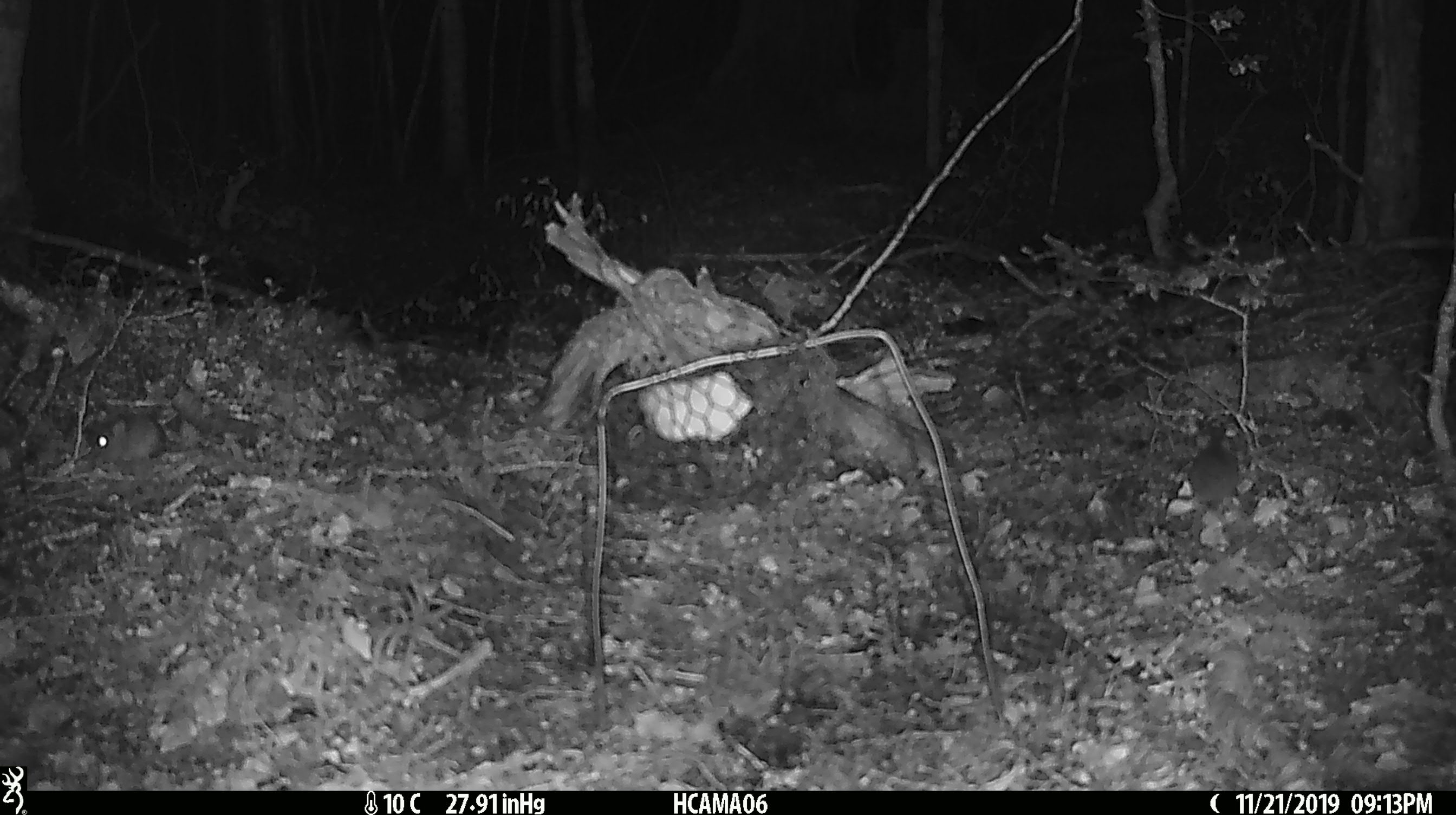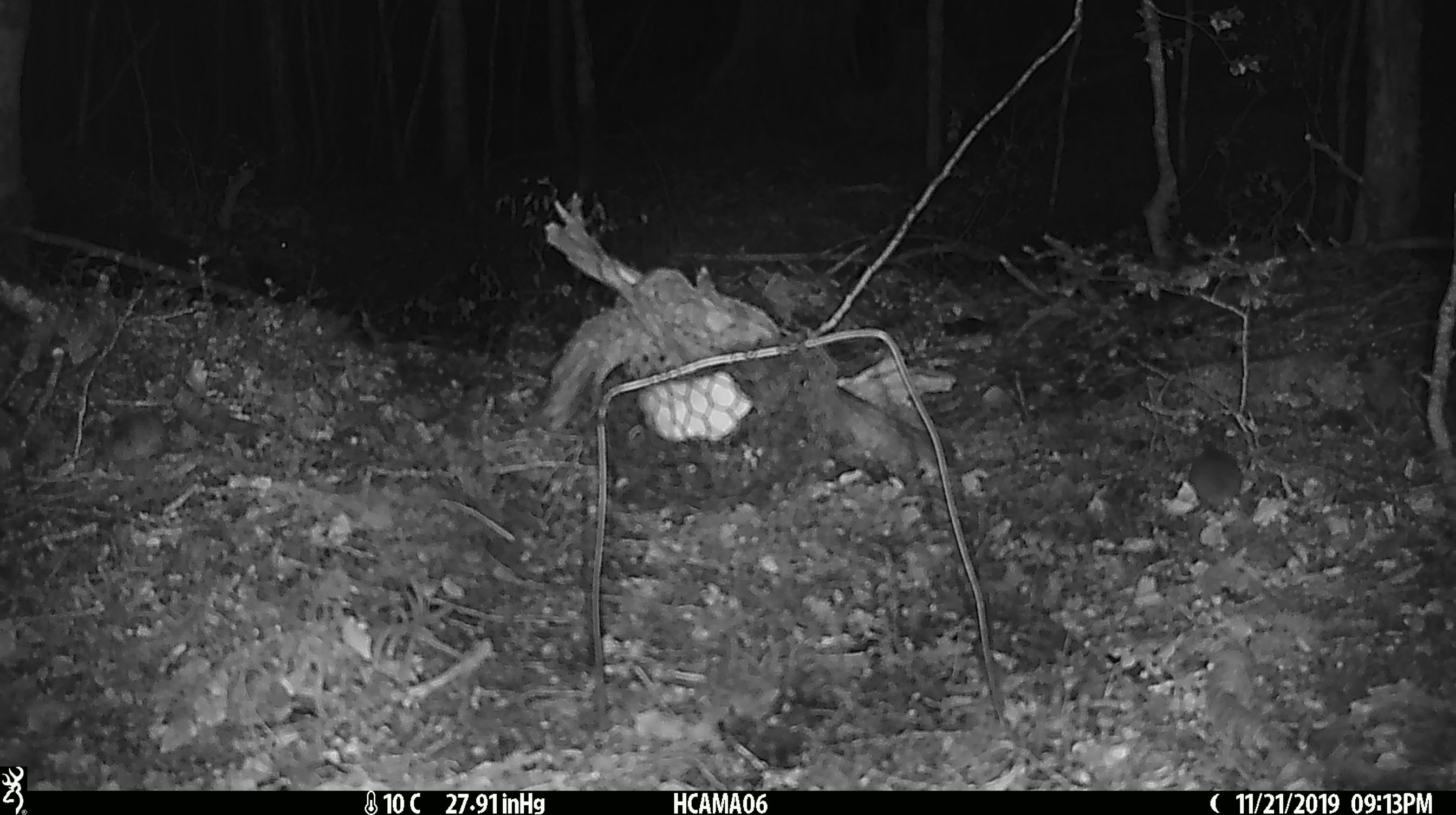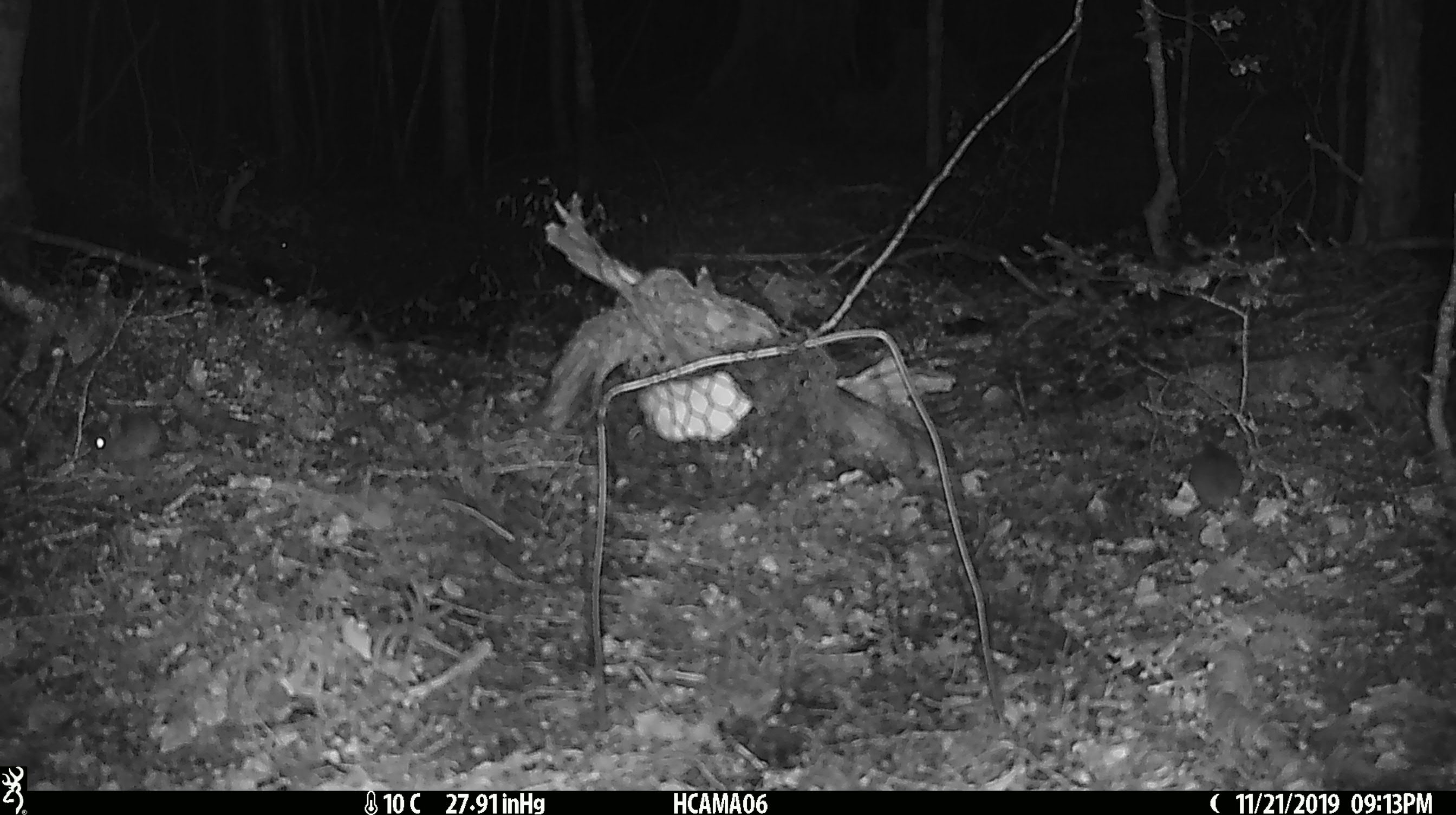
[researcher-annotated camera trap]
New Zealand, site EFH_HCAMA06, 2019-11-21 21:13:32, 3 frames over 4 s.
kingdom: Animalia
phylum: Chordata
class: Mammalia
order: Rodentia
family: Muridae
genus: Mus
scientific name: Mus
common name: mouse